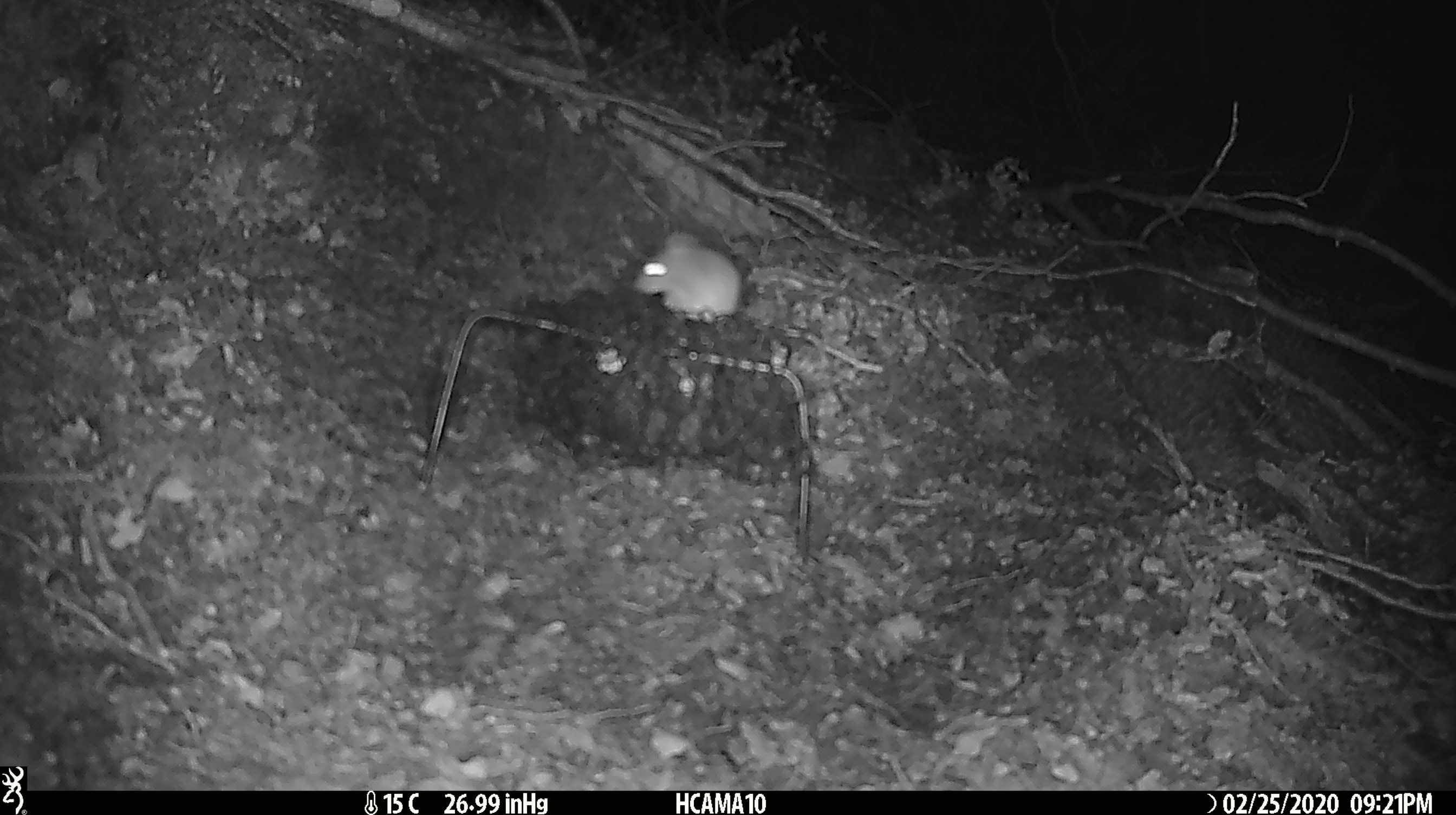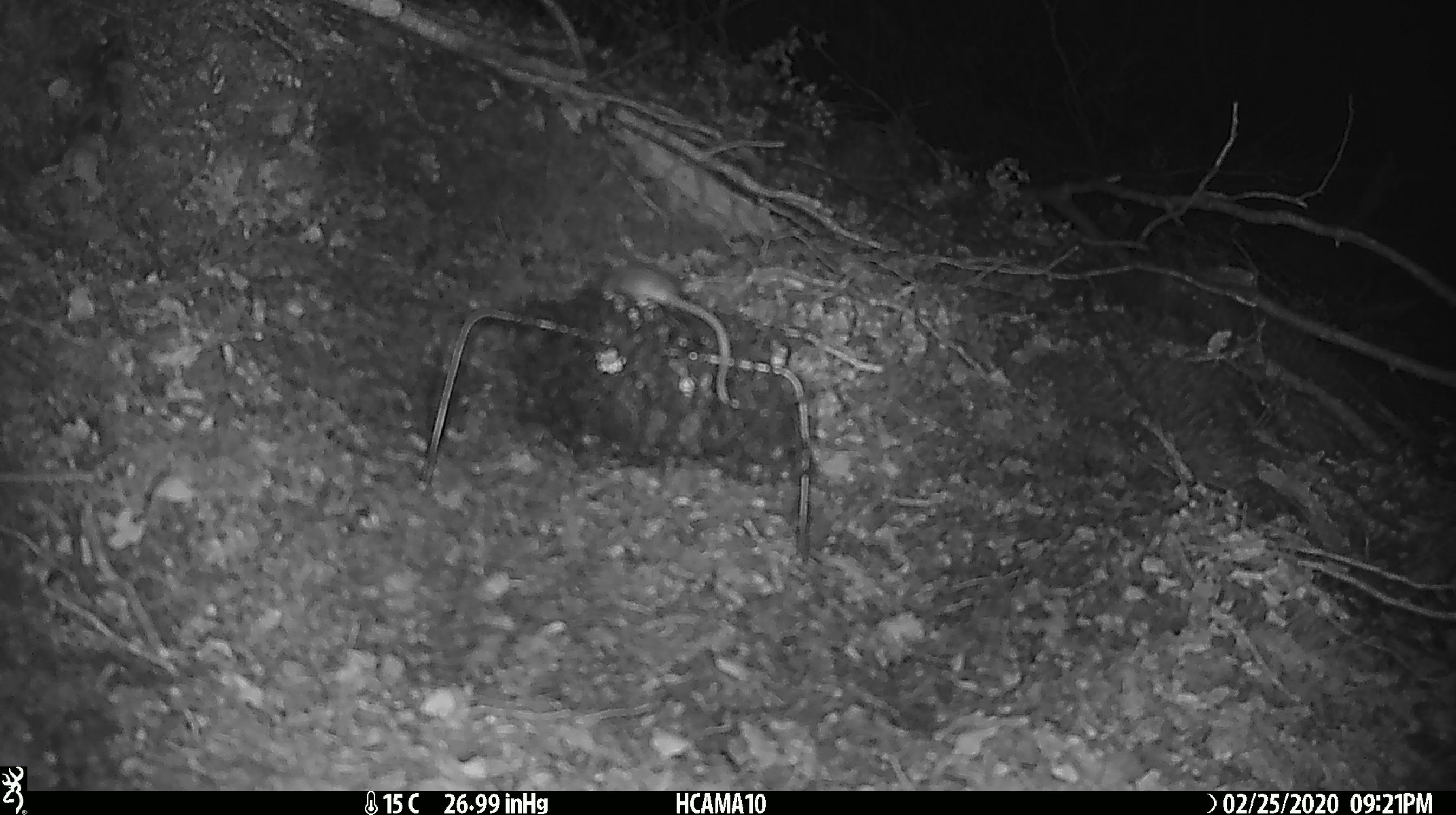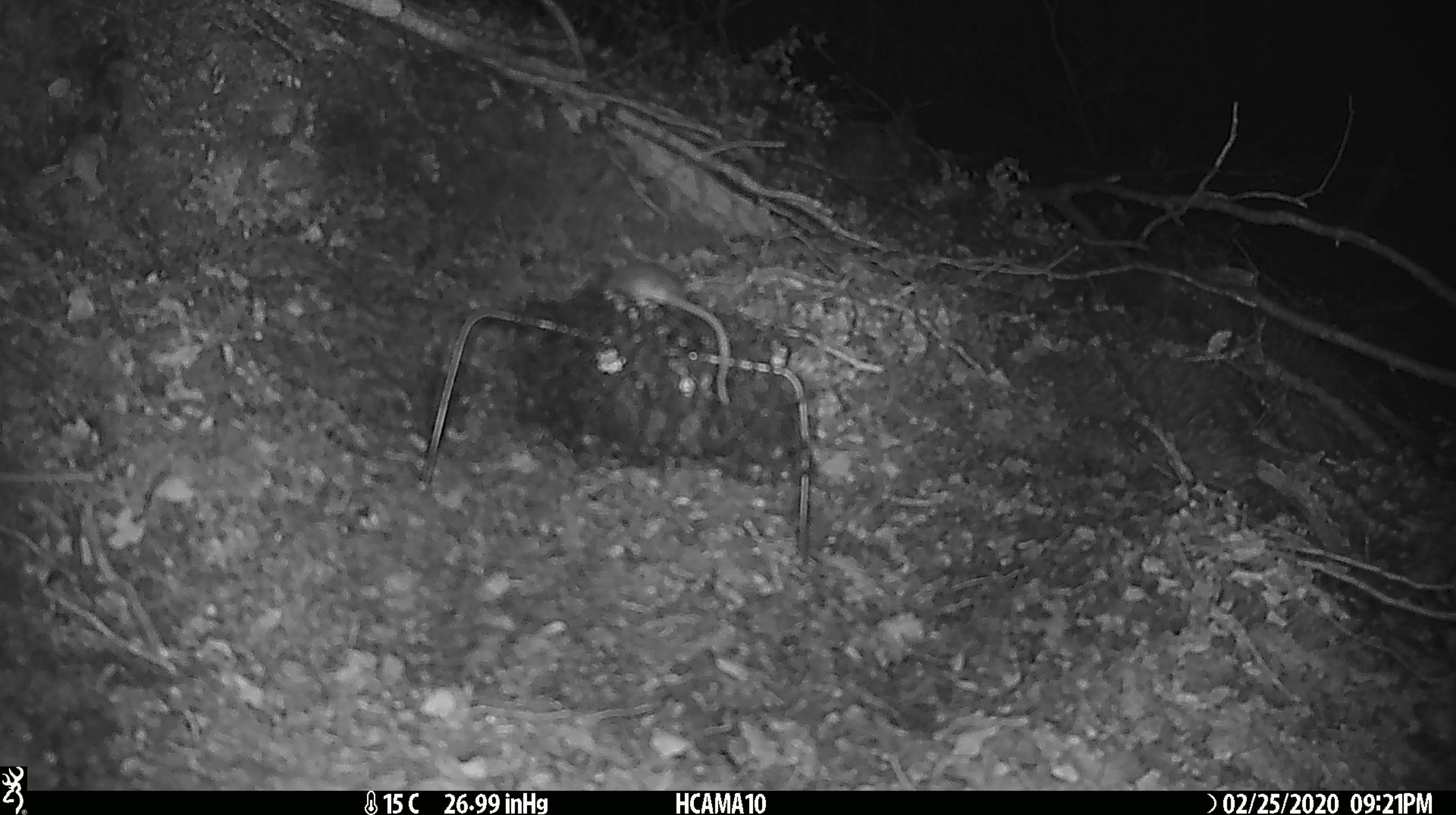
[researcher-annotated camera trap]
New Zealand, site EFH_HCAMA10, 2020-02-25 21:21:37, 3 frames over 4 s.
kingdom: Animalia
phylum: Chordata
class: Mammalia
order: Rodentia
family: Muridae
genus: Mus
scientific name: Mus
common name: mouse